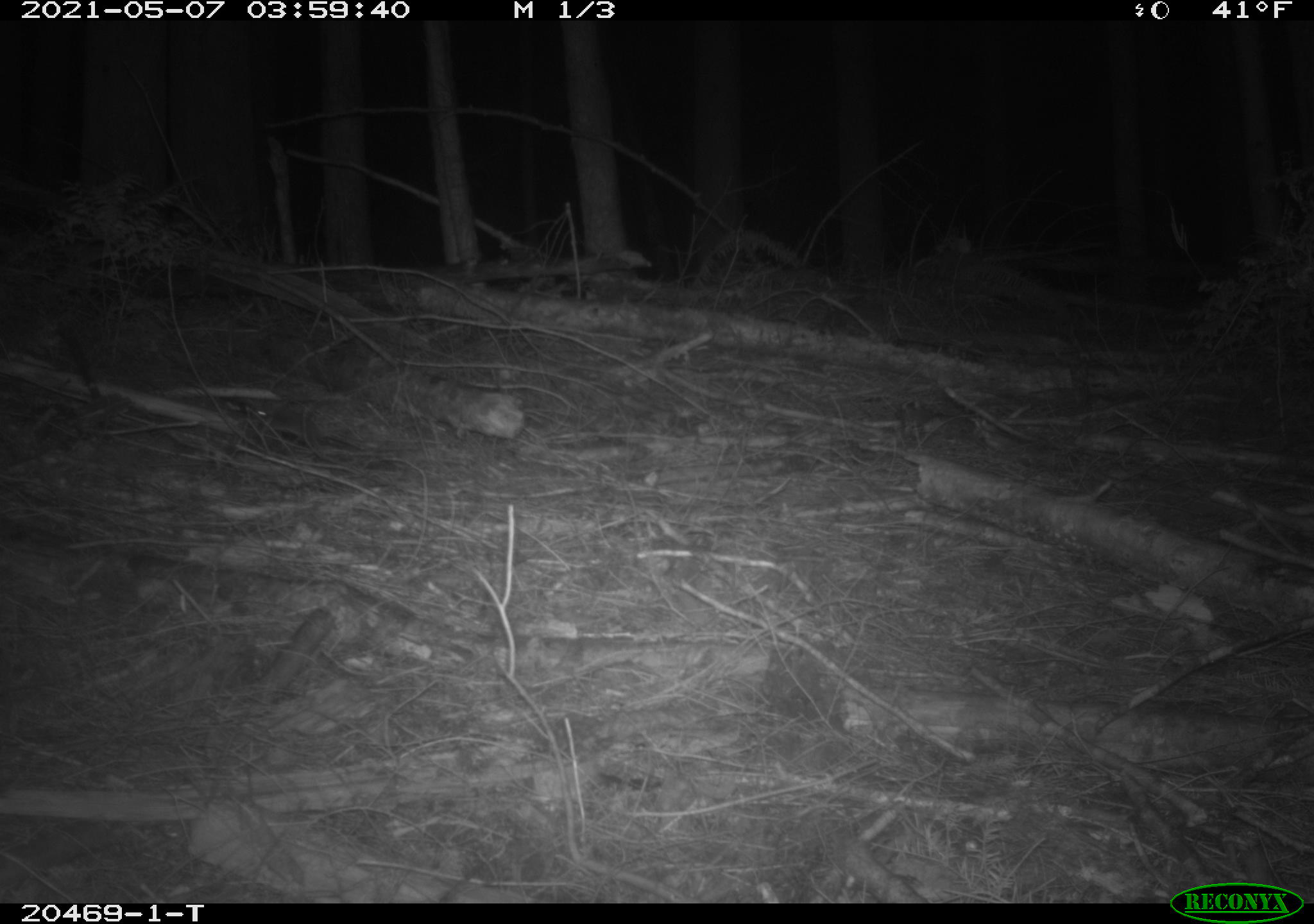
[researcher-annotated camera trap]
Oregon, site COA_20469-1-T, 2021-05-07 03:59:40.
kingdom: Animalia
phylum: Chordata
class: Mammalia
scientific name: Mammalia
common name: small mammal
Small mammal (Mammalia).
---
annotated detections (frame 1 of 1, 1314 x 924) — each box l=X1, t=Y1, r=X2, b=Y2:
small mammal: l=222, t=385, r=377, b=474